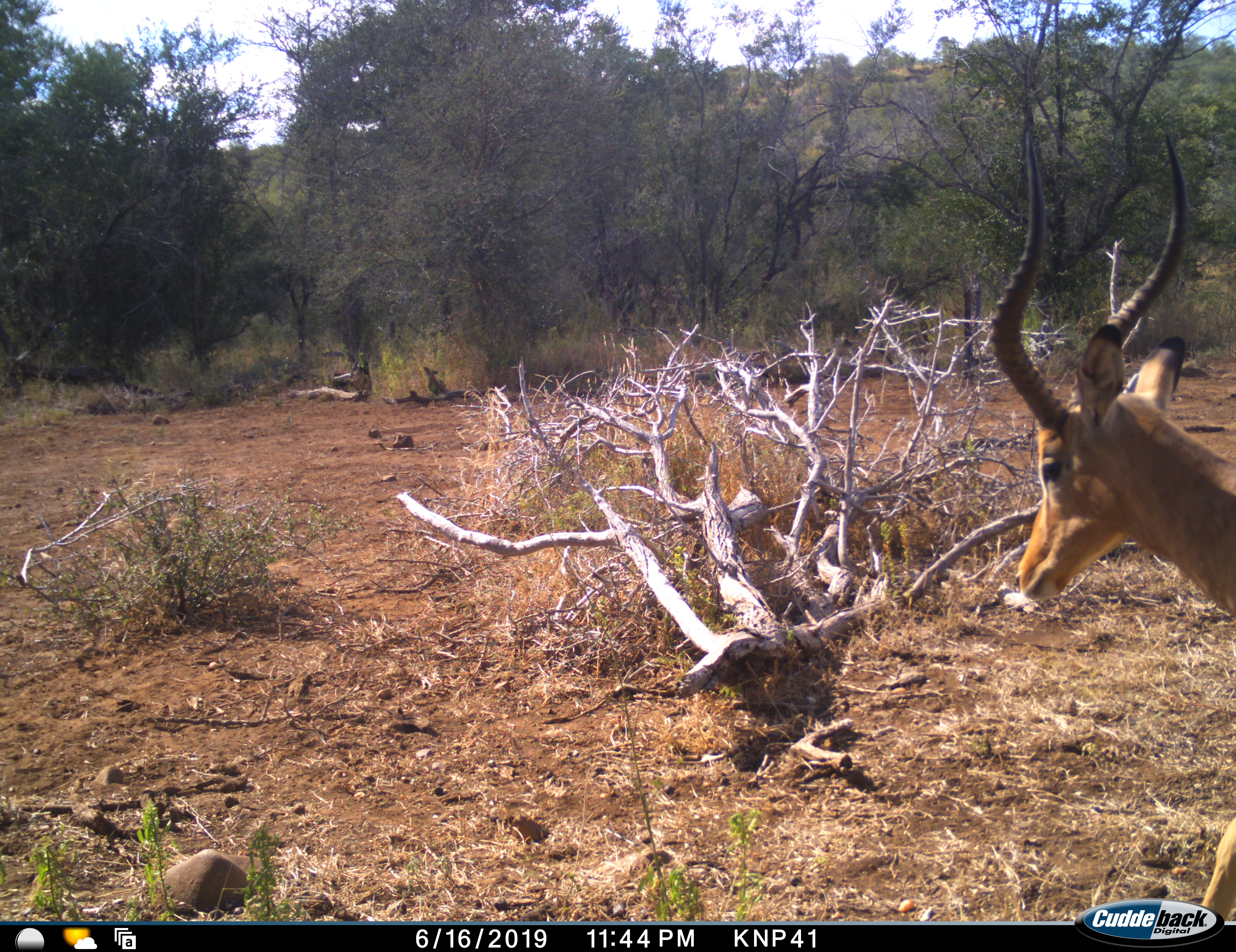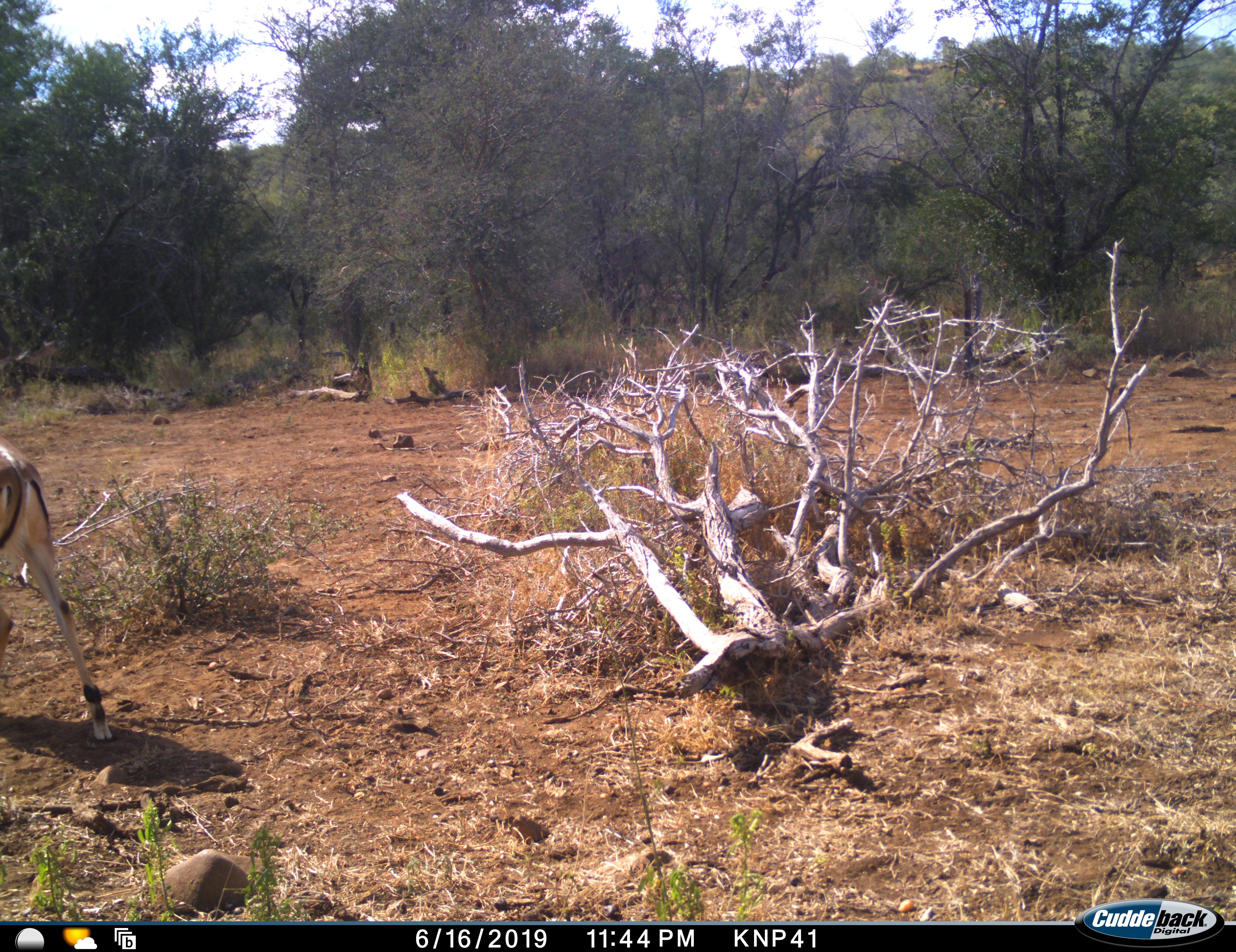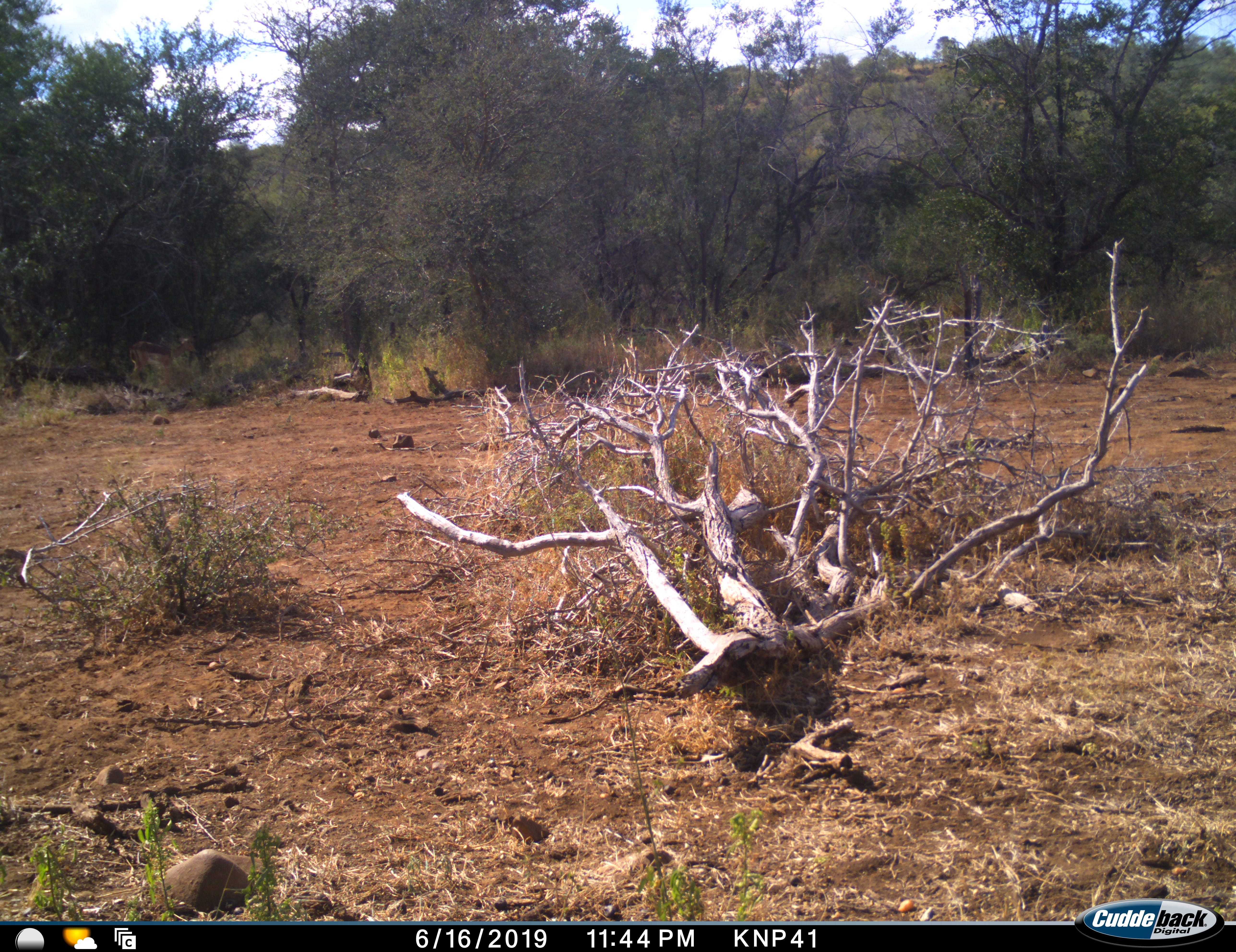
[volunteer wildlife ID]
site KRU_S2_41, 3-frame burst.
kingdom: Animalia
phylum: Chordata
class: Mammalia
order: Artiodactyla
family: Bovidae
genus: Aepyceros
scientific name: Aepyceros melampus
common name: impala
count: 1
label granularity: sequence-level